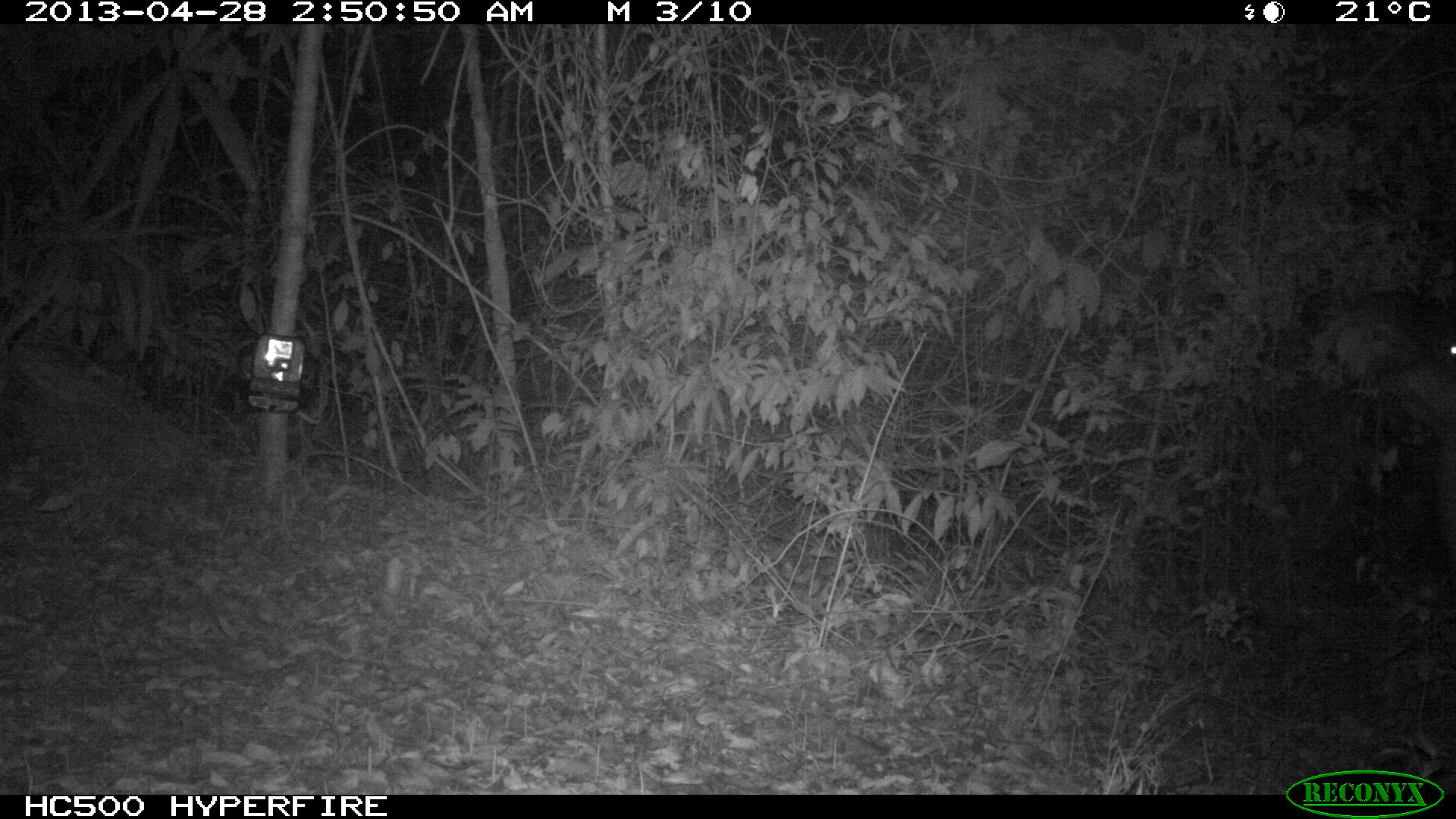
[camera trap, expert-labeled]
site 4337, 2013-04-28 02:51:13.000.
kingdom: Animalia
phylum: Chordata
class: Mammalia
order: Perissodactyla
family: Tapiridae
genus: Tapirus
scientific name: Tapirus bairdii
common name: baird's tapir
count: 1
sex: female